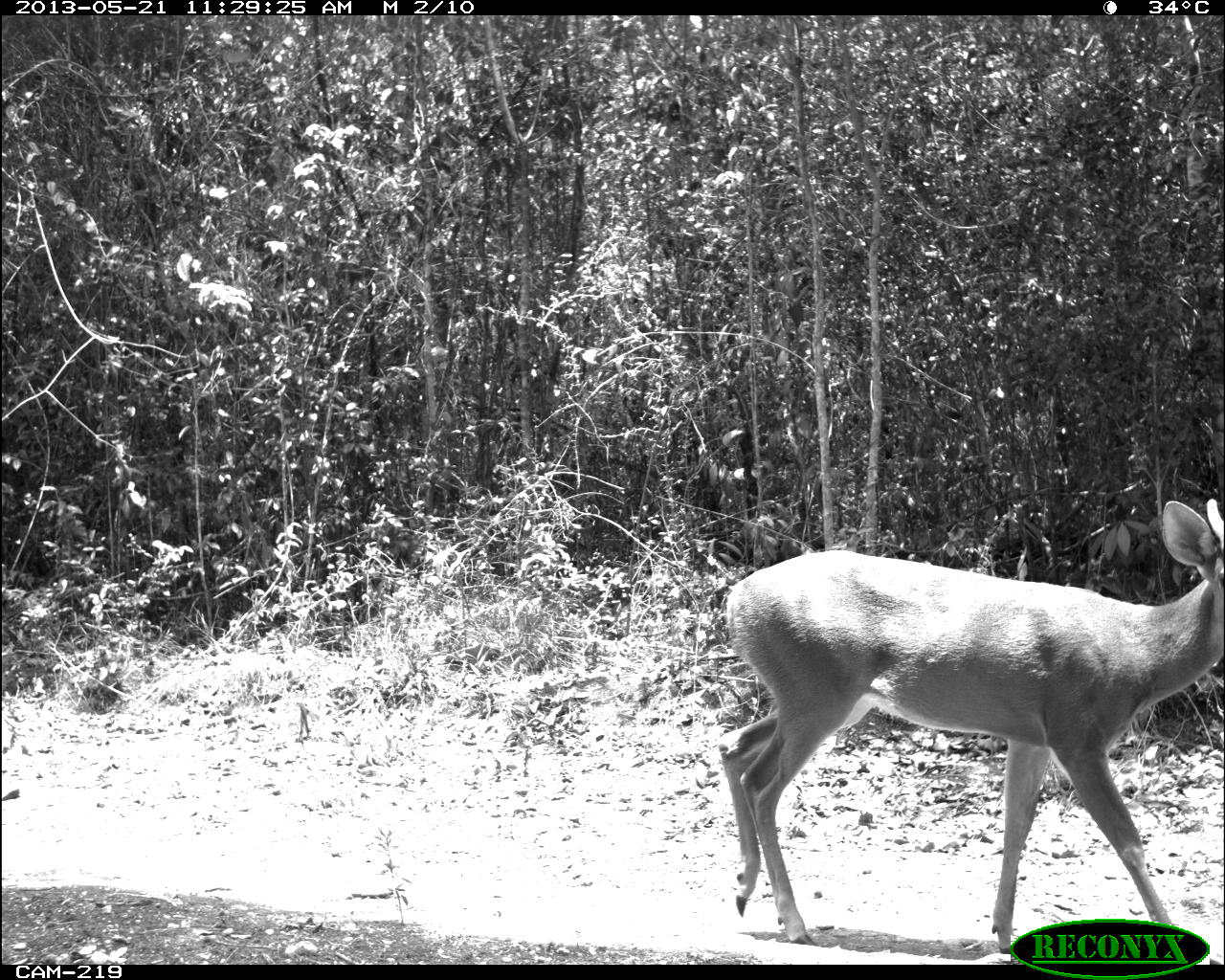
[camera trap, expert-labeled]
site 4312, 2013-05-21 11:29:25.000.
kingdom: Animalia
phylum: Chordata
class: Mammalia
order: Artiodactyla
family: Cervidae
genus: Odocoileus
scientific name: Odocoileus virginianus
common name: white-tailed deer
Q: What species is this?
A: Odocoileus virginianus (white-tailed deer).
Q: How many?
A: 1.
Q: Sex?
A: Male.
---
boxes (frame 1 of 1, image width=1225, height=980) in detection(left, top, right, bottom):
odocoileus virginianus: detection(711, 496, 1224, 955)